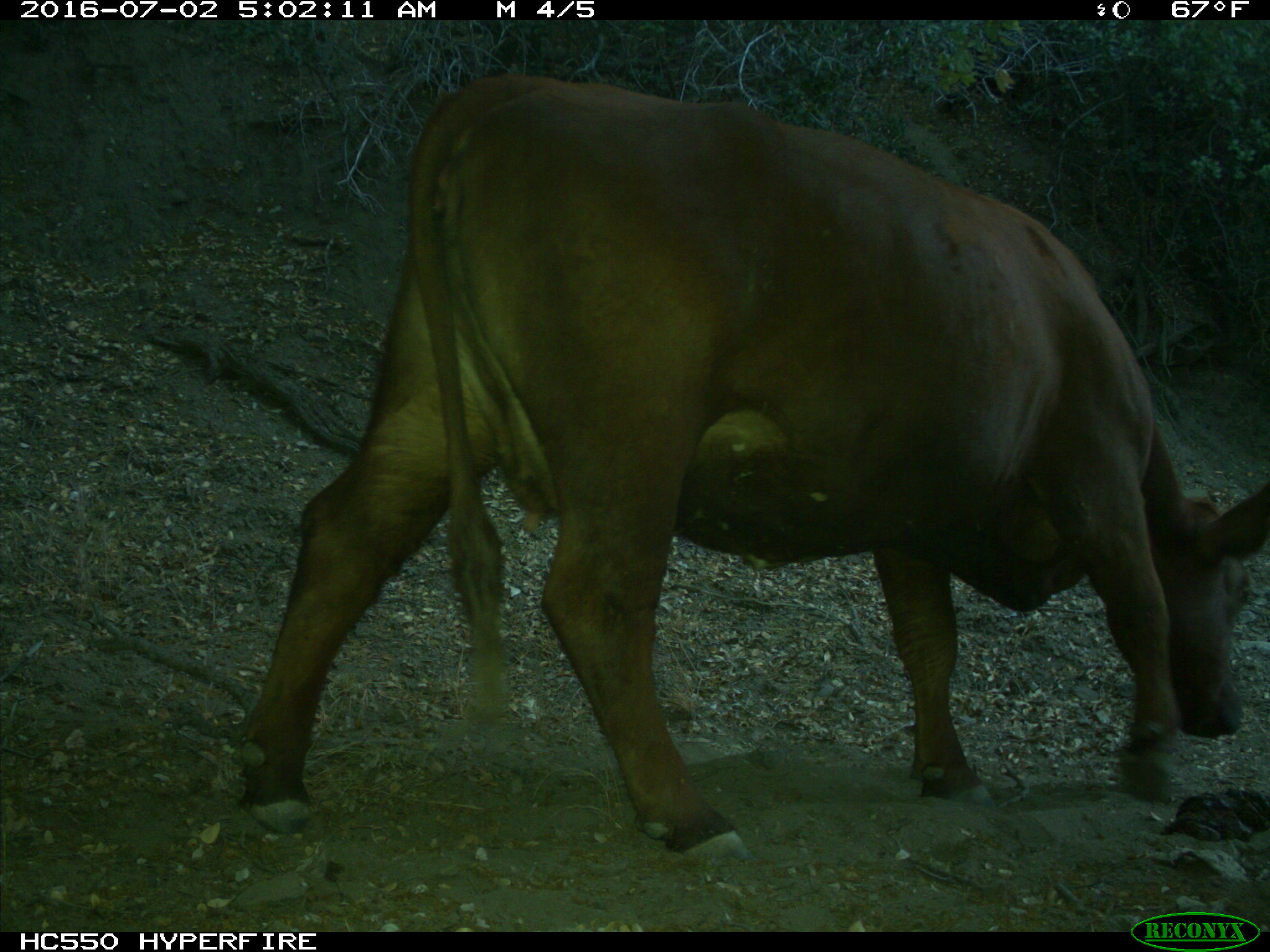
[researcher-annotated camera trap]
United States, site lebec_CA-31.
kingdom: Animalia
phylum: Chordata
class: Mammalia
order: Artiodactyla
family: Bovidae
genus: Bos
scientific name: Bos taurus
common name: domestic cow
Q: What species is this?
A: Bos taurus (domestic cow).